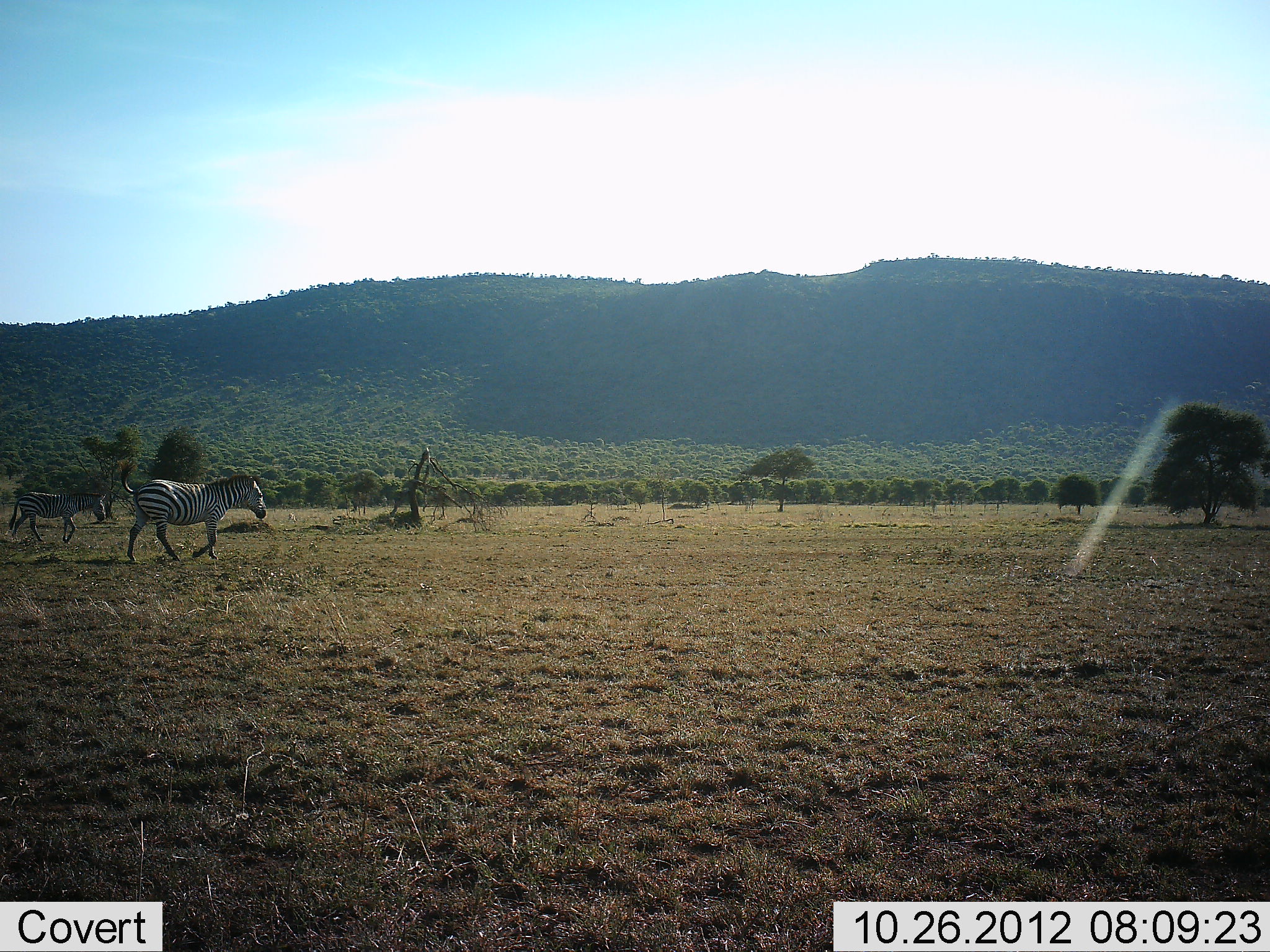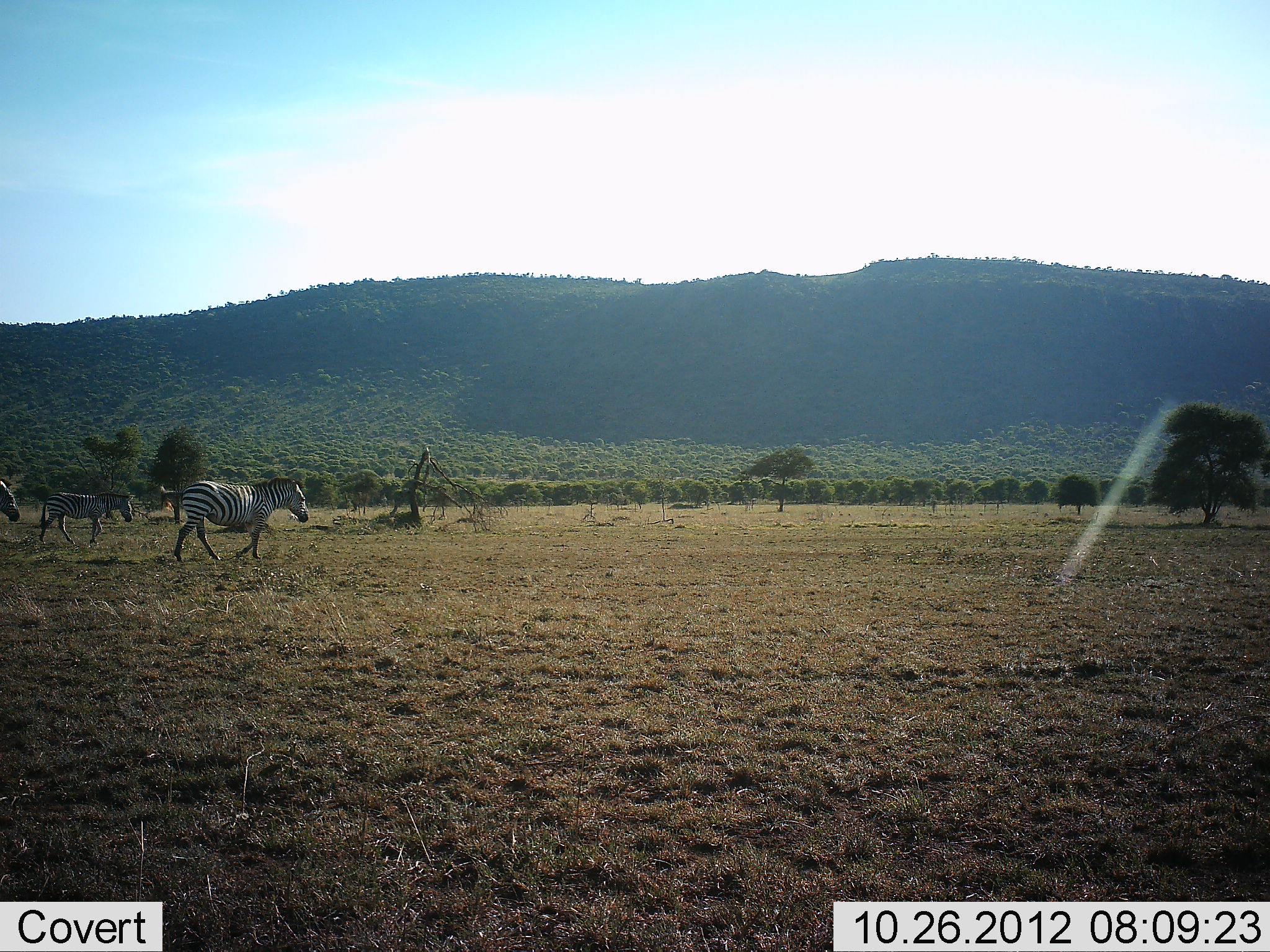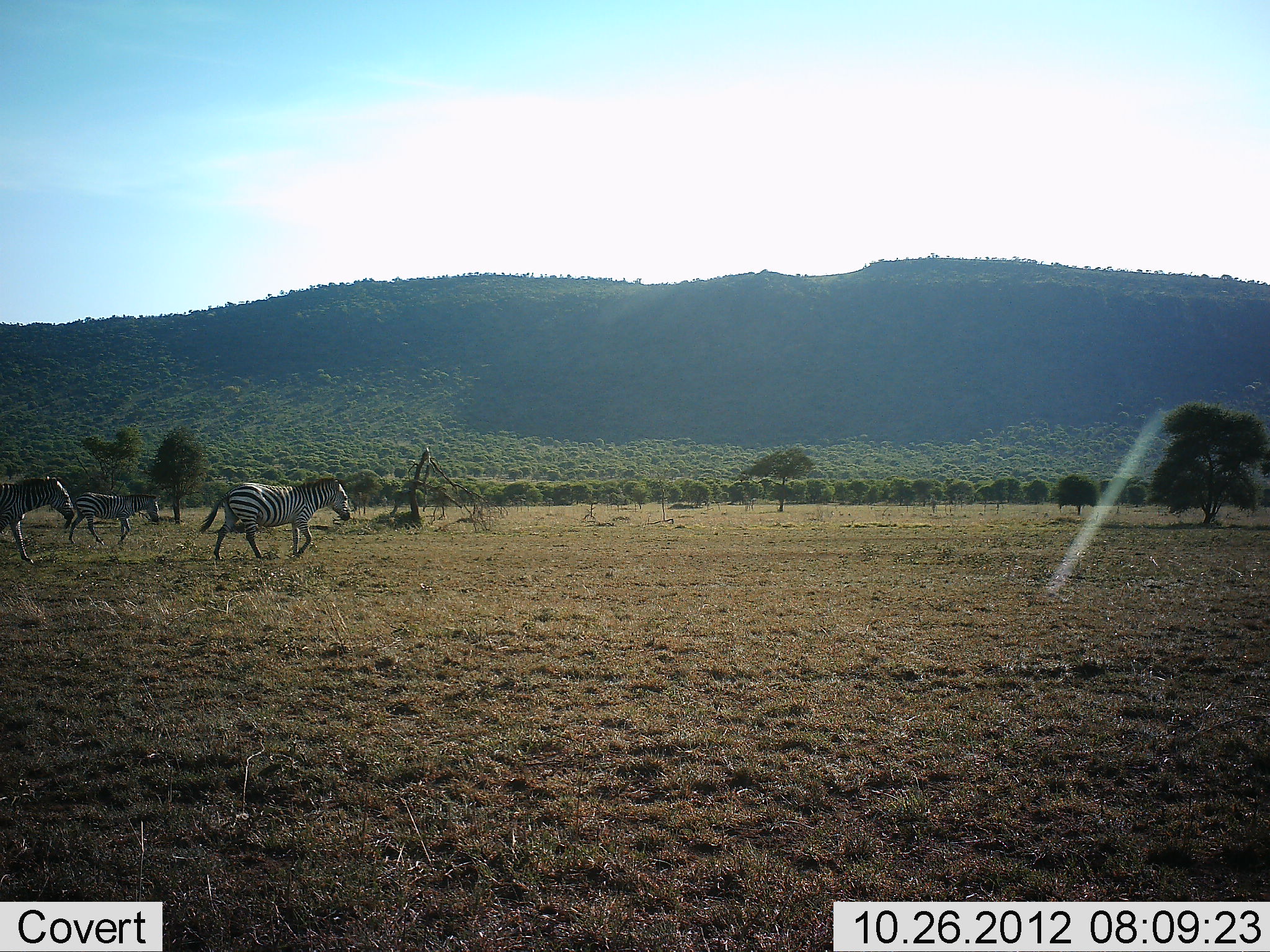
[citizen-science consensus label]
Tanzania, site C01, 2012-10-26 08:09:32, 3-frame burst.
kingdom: Animalia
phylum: Chordata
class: Mammalia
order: Perissodactyla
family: Equidae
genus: Equus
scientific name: Equus quagga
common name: plains zebra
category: zebra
Zebra (plains zebra) (Equus quagga), count 3. Behavior (volunteer vote fractions): standing 0%, resting 0%, moving 100%, interacting 0%. Young present (vote fraction): 20%. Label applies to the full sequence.